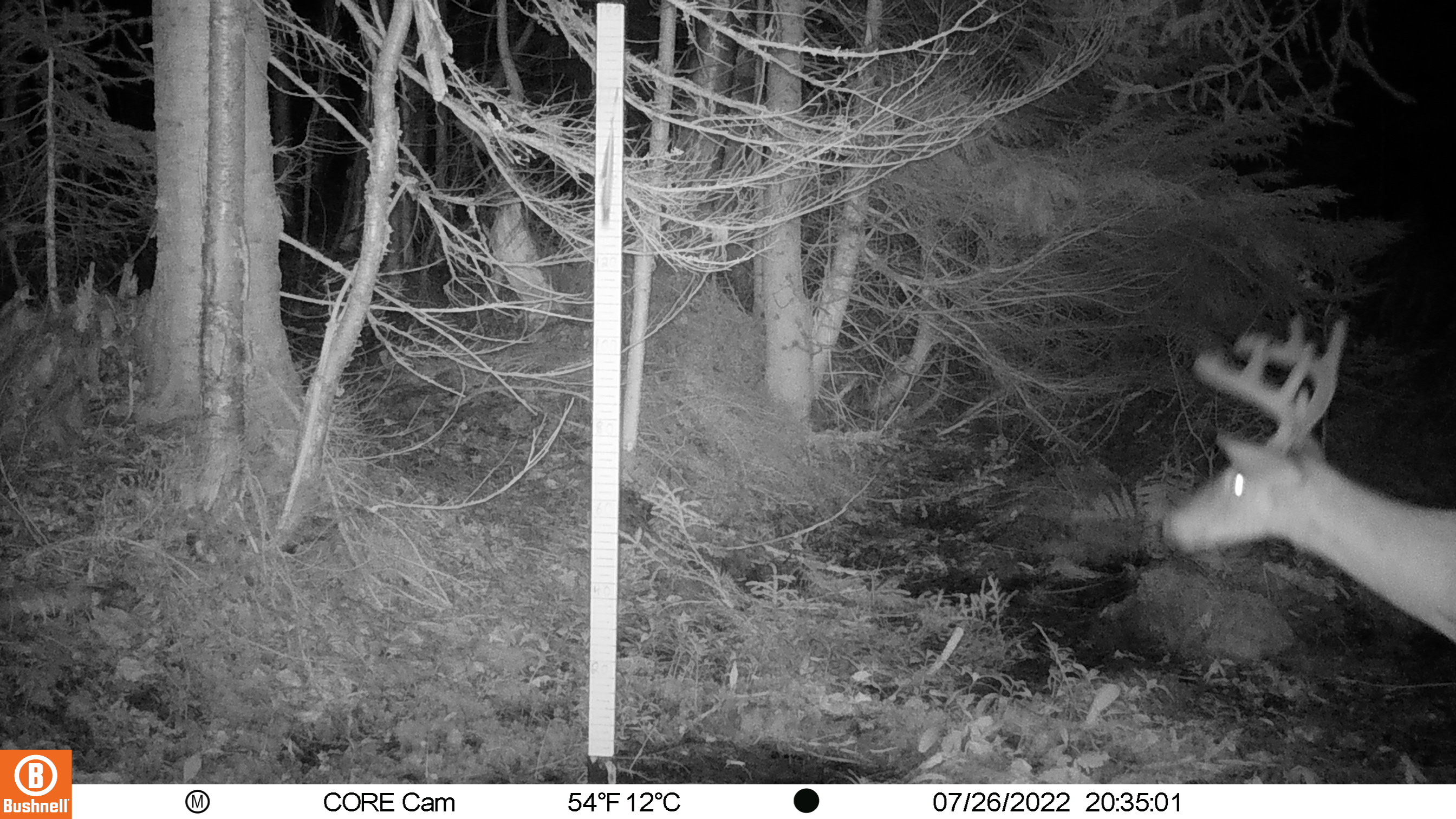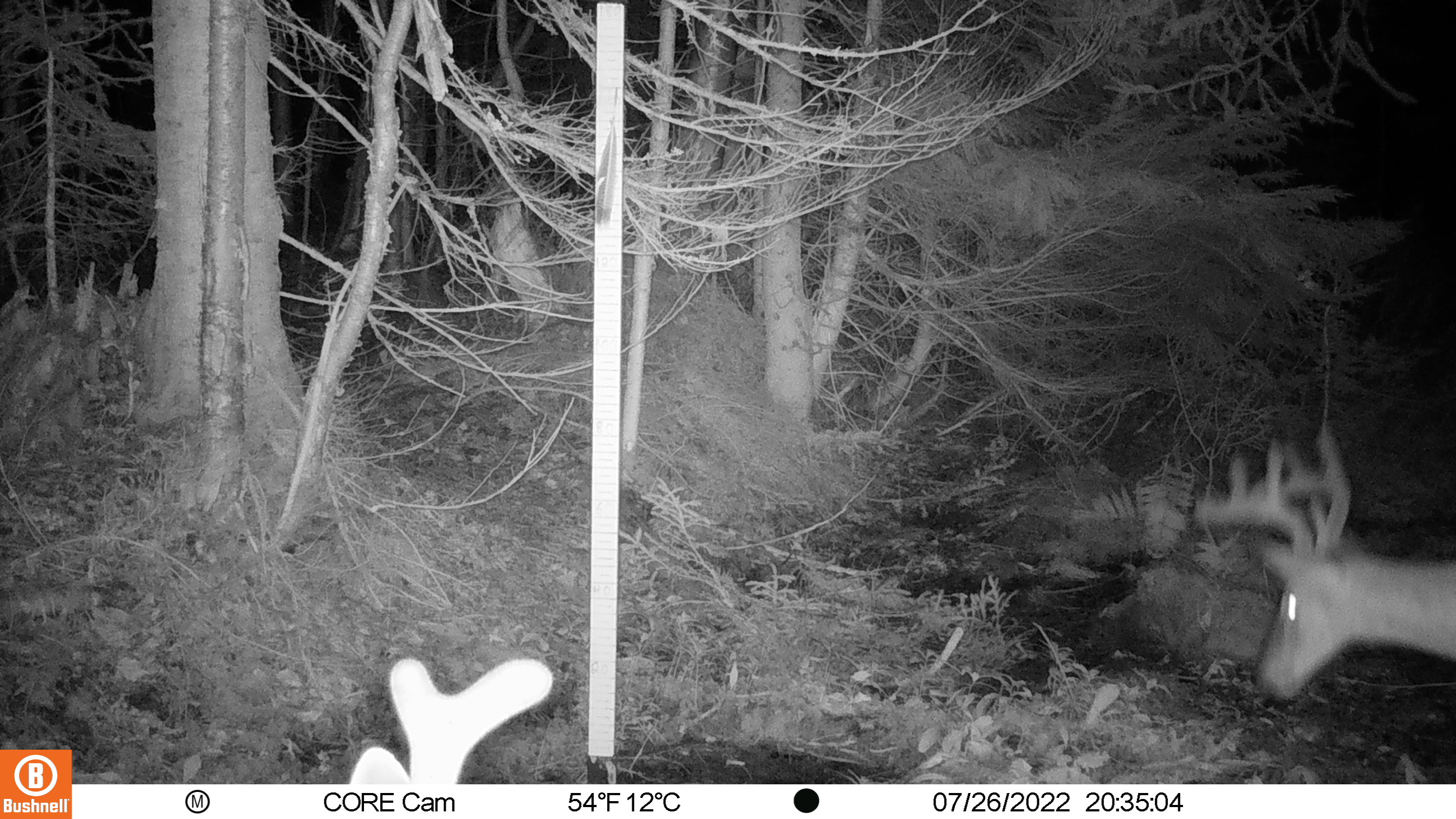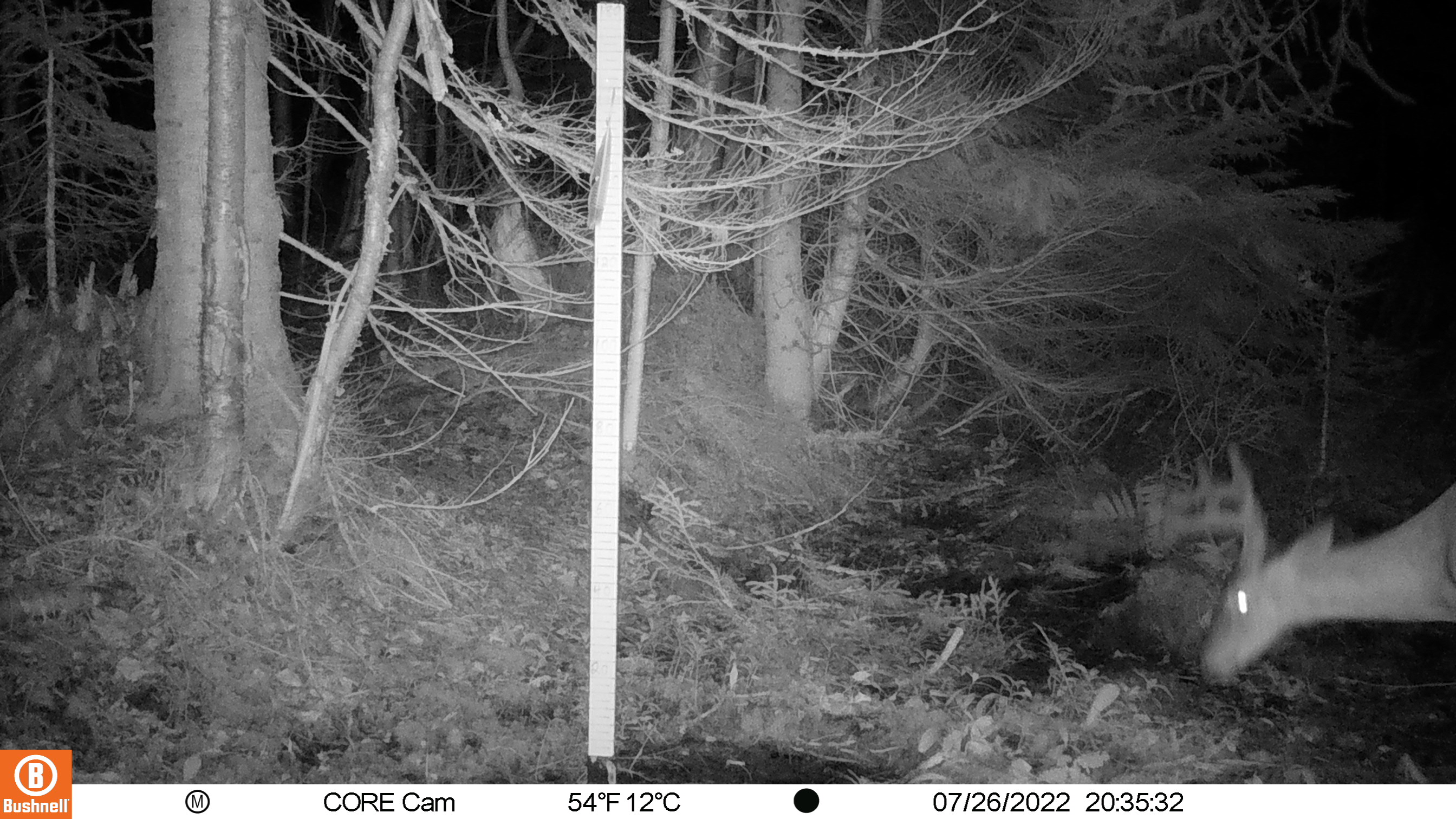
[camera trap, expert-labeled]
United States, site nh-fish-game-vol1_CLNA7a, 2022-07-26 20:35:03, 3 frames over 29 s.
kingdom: Animalia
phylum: Chordata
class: Mammalia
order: Artiodactyla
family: Cervidae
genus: Odocoileus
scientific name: Odocoileus virginianus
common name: white-tailed deer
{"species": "white-tailed deer (Odocoileus virginianus)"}